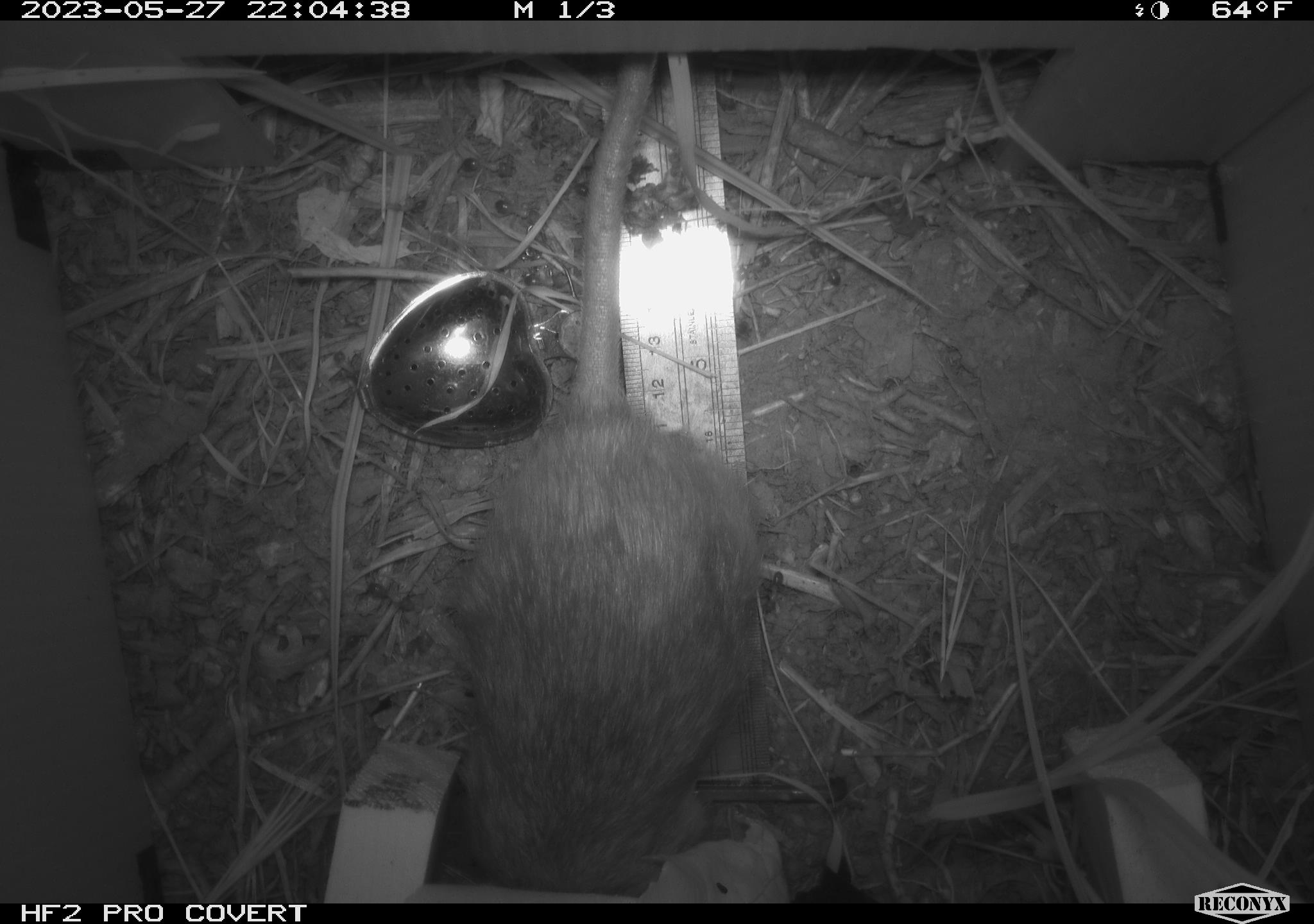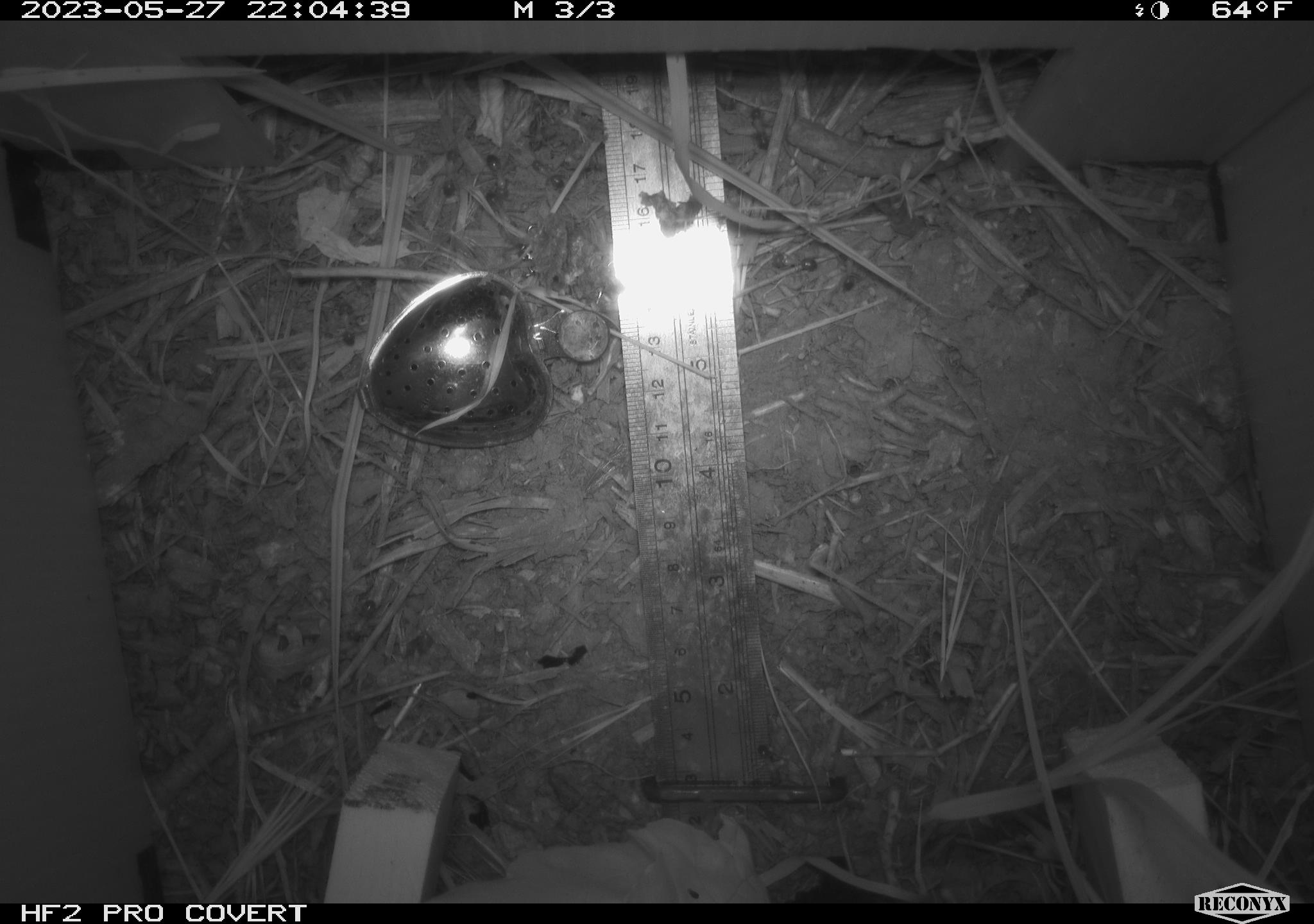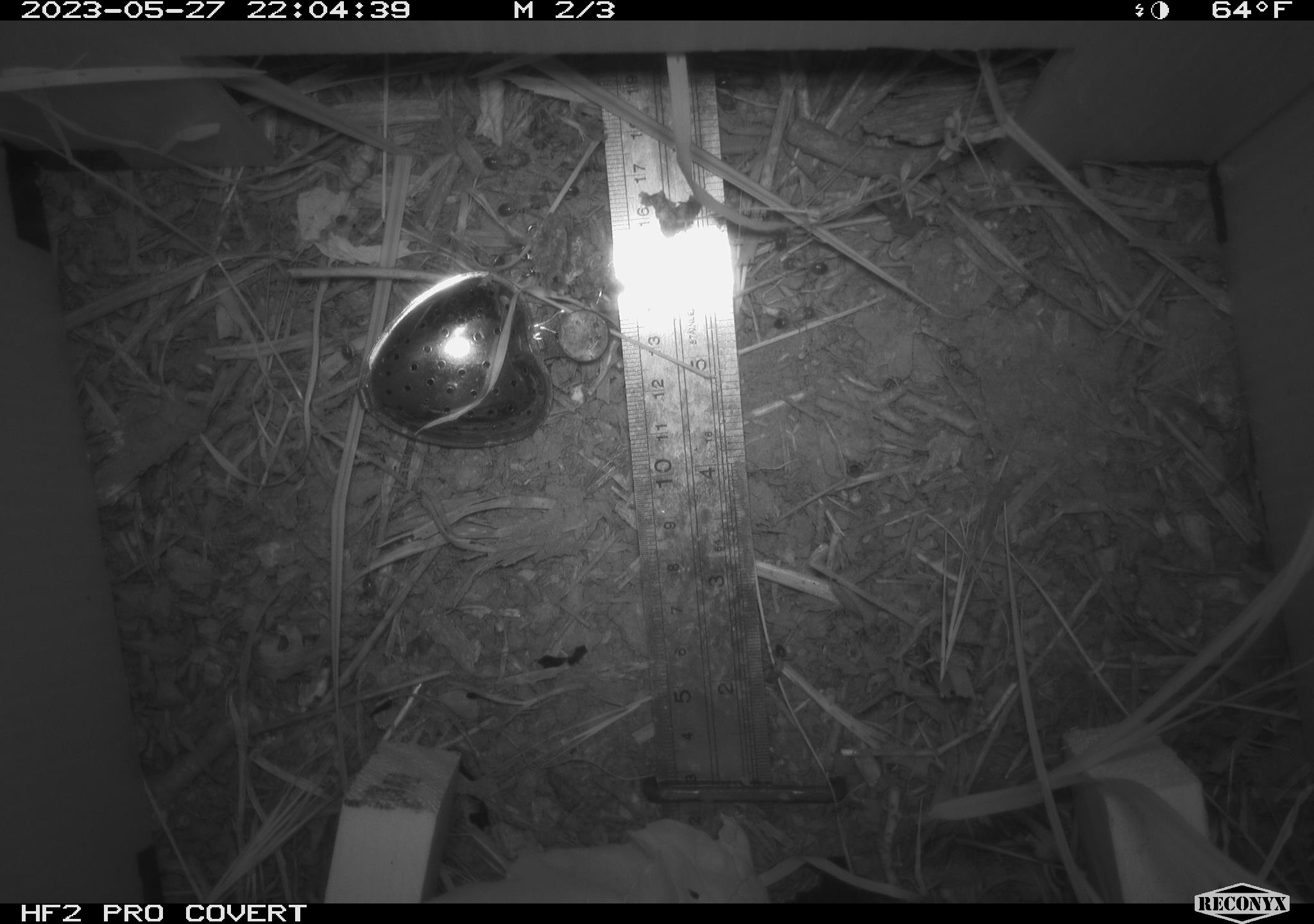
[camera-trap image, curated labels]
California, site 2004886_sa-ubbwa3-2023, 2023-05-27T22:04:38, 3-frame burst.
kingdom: Animalia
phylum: Chordata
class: Mammalia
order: Rodentia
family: Muridae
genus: Rattus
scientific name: Rattus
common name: rat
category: rattus species